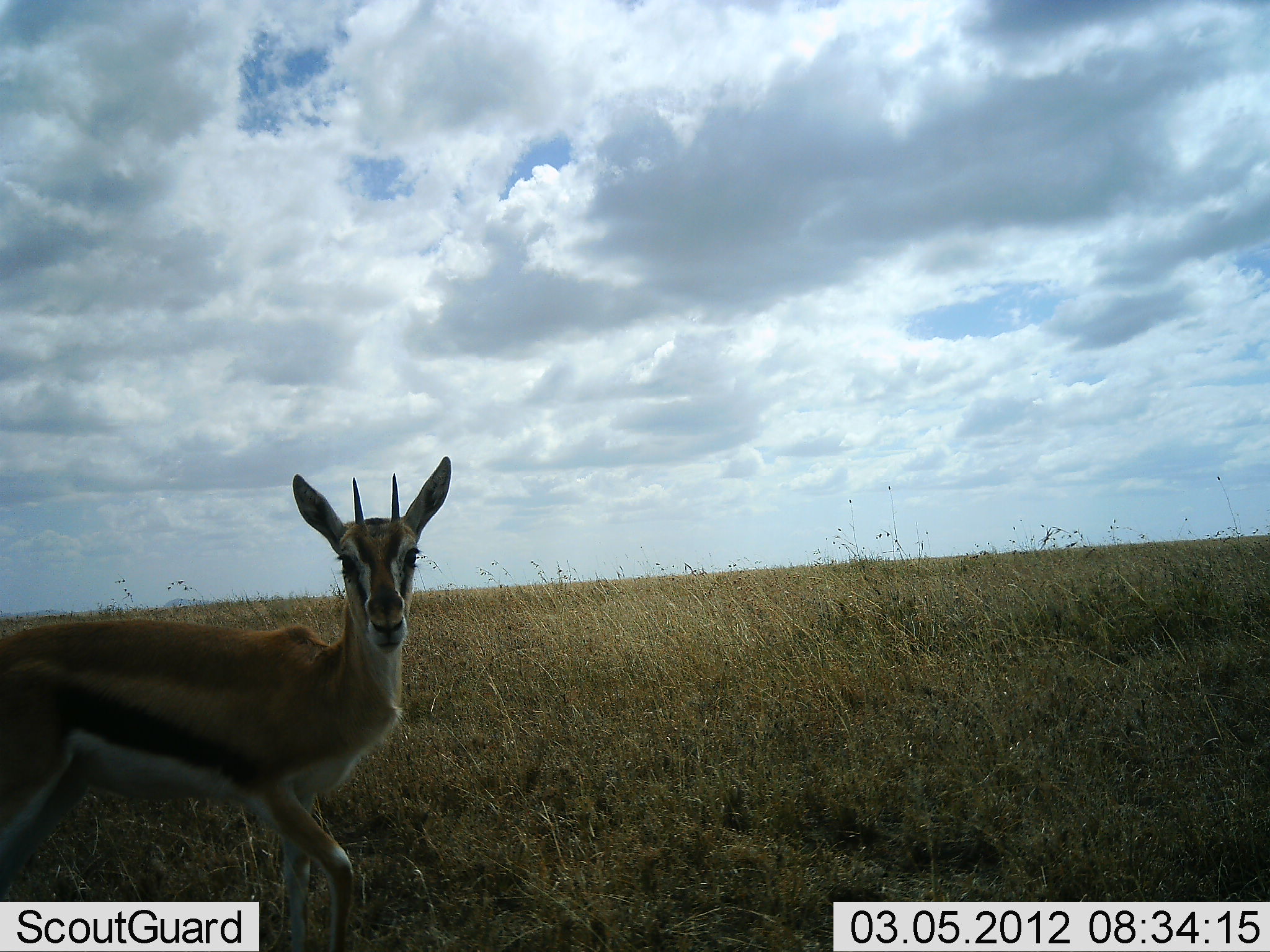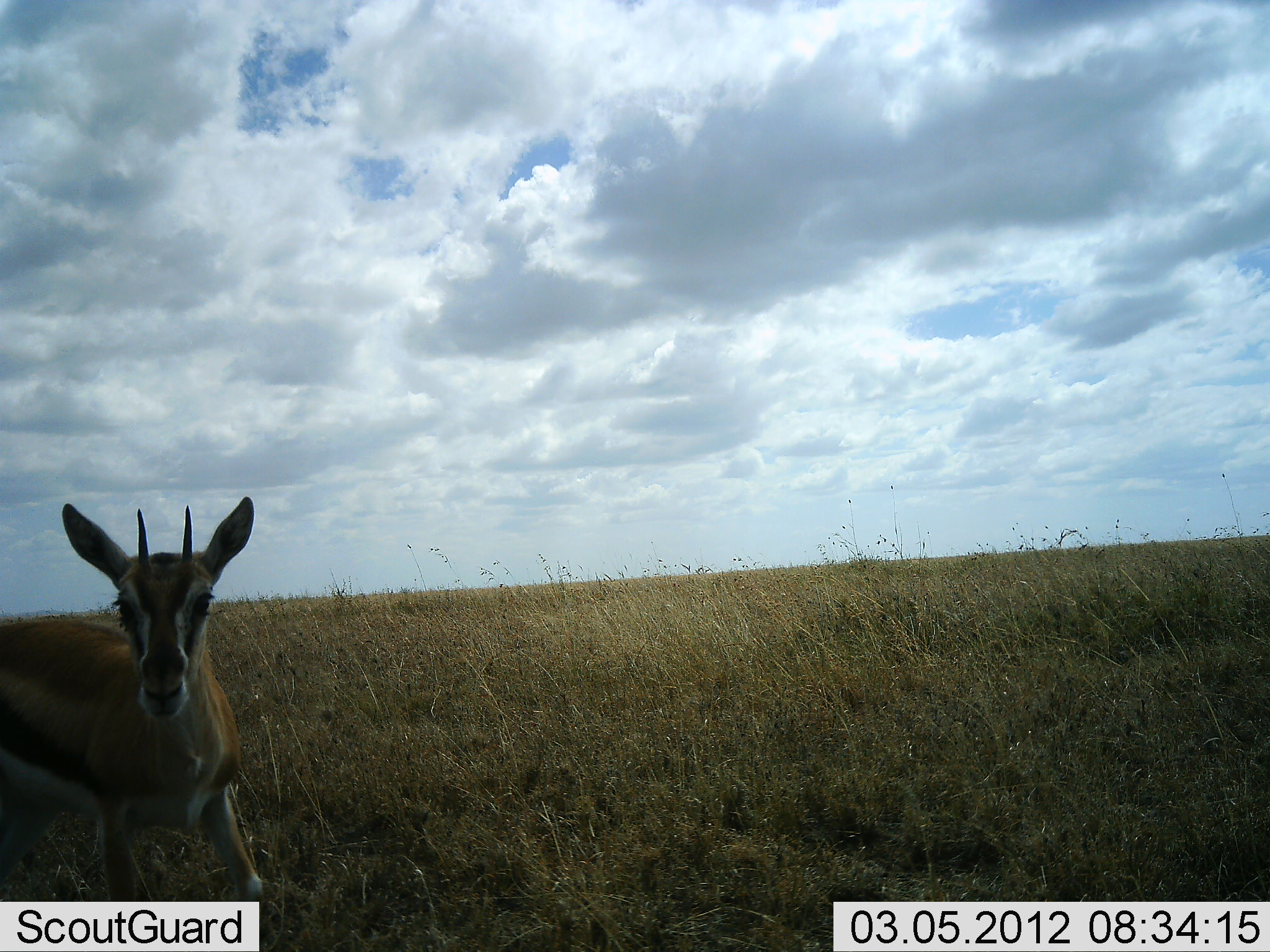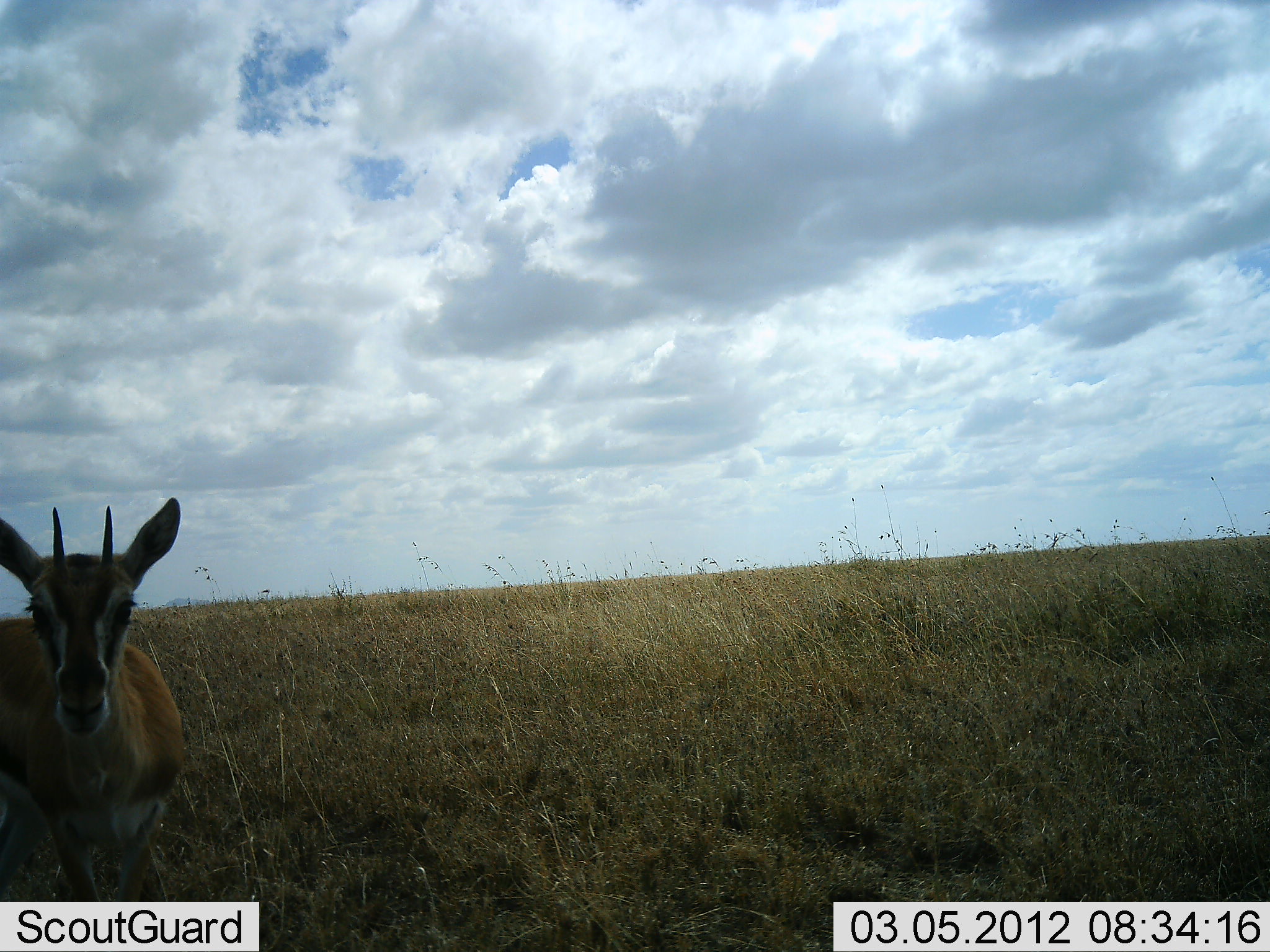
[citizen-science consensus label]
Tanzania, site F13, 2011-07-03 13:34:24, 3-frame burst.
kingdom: Animalia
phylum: Chordata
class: Mammalia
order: Artiodactyla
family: Bovidae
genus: Eudorcas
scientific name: Eudorcas thomsonii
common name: thomson's gazelle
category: gazellethomsons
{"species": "gazellethomsons (thomson's gazelle) (Eudorcas thomsonii)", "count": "1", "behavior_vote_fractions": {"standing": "0%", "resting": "0%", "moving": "100%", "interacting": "9%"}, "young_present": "9%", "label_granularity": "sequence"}